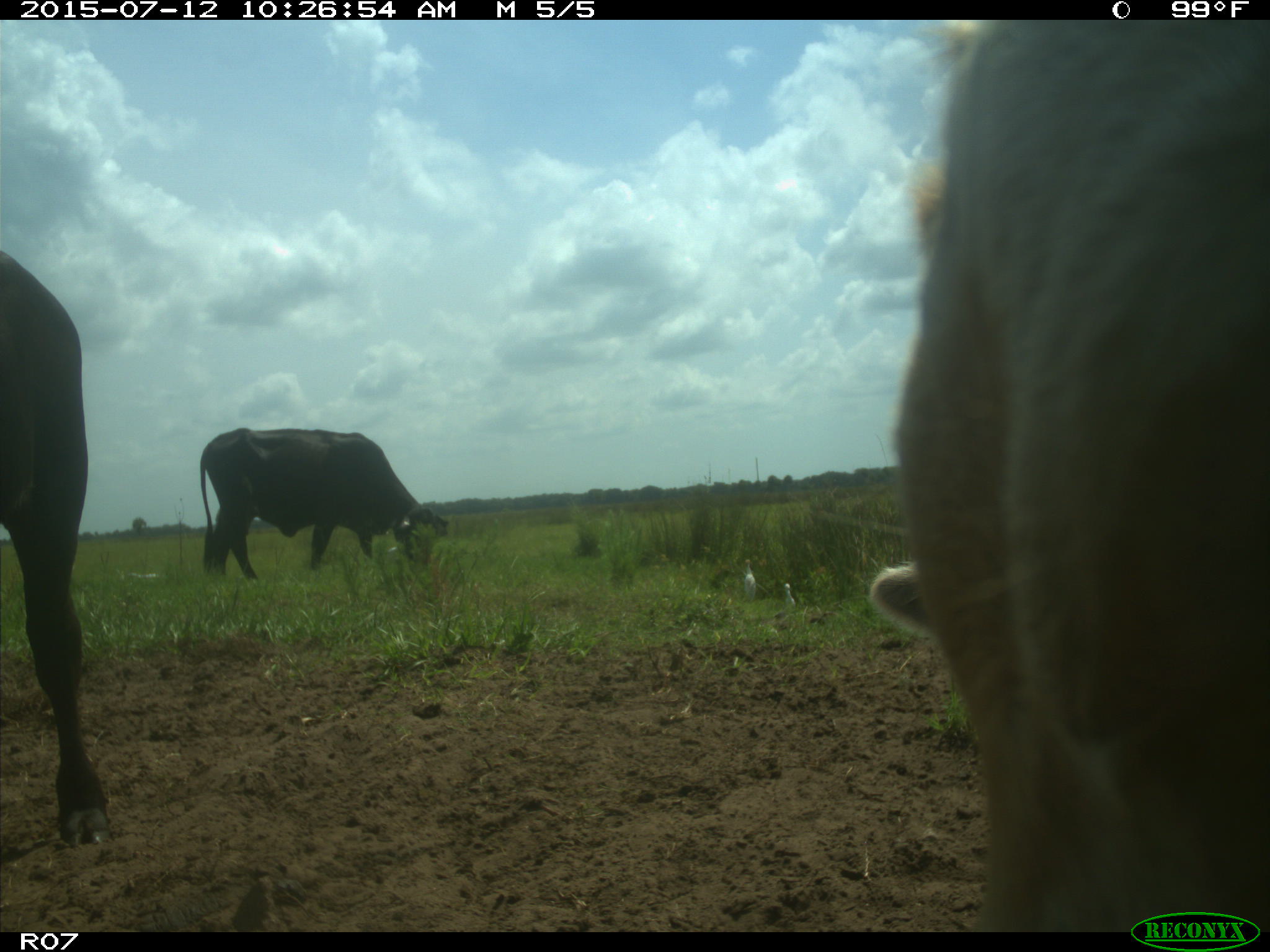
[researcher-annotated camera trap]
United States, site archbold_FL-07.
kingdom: Animalia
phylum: Chordata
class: Mammalia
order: Artiodactyla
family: Bovidae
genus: Bos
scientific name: Bos taurus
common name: domestic cow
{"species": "Bos taurus (domestic cow)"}